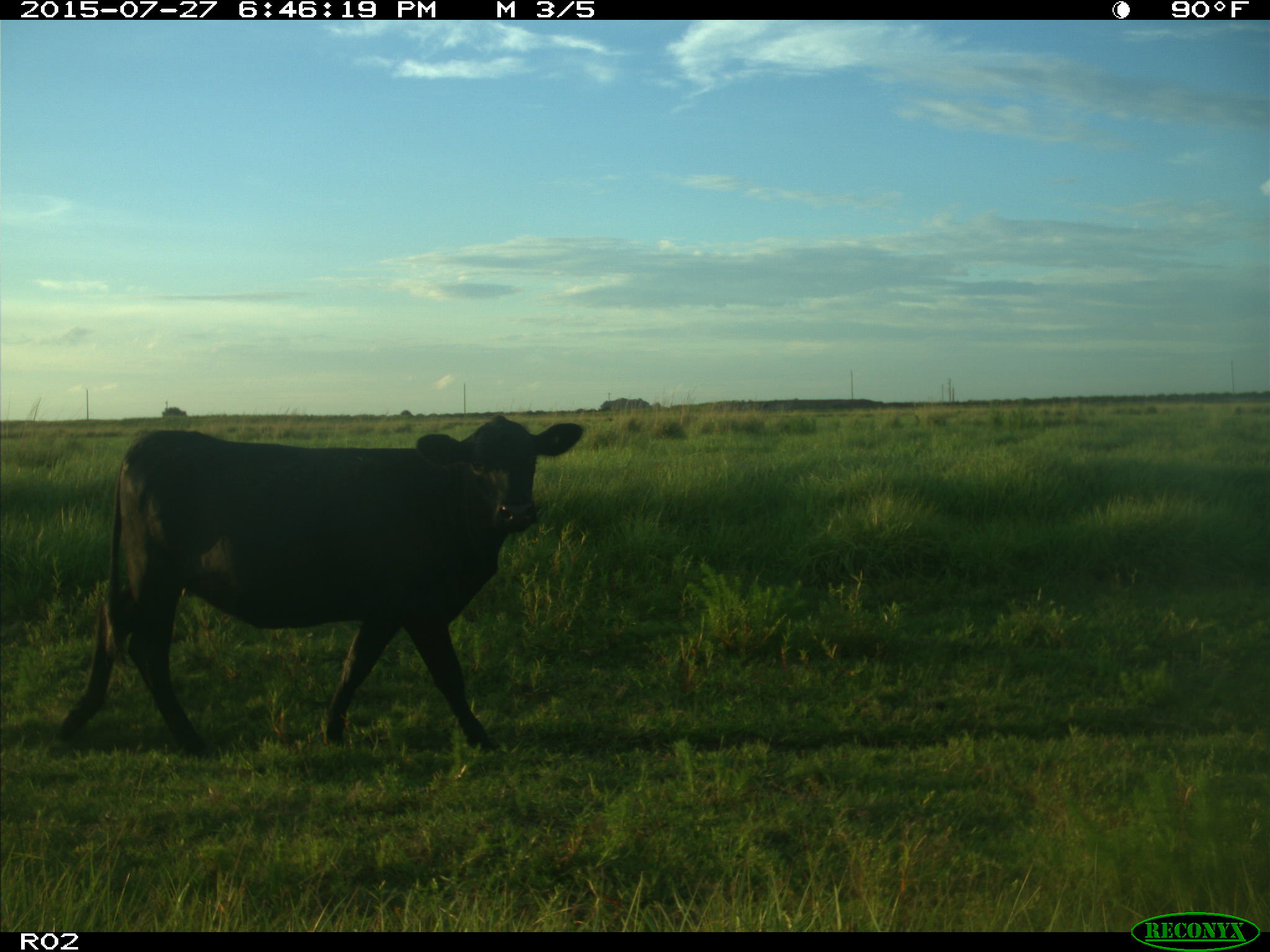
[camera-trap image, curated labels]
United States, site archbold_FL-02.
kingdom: Animalia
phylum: Chordata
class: Mammalia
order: Artiodactyla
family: Bovidae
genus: Bos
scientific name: Bos taurus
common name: domestic cow